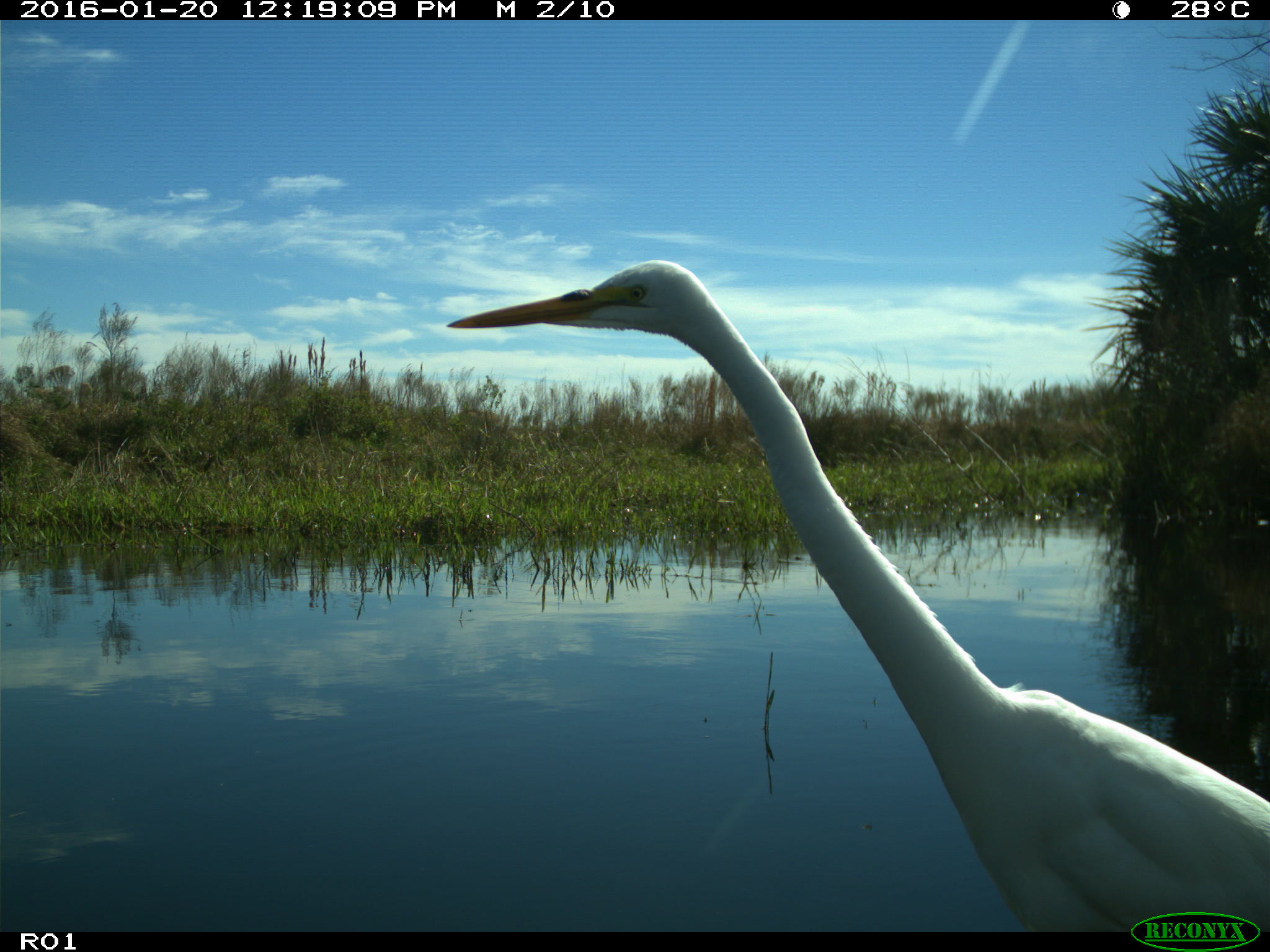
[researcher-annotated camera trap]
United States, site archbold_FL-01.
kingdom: Animalia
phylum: Chordata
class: Aves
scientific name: Aves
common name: birds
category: unidentified bird